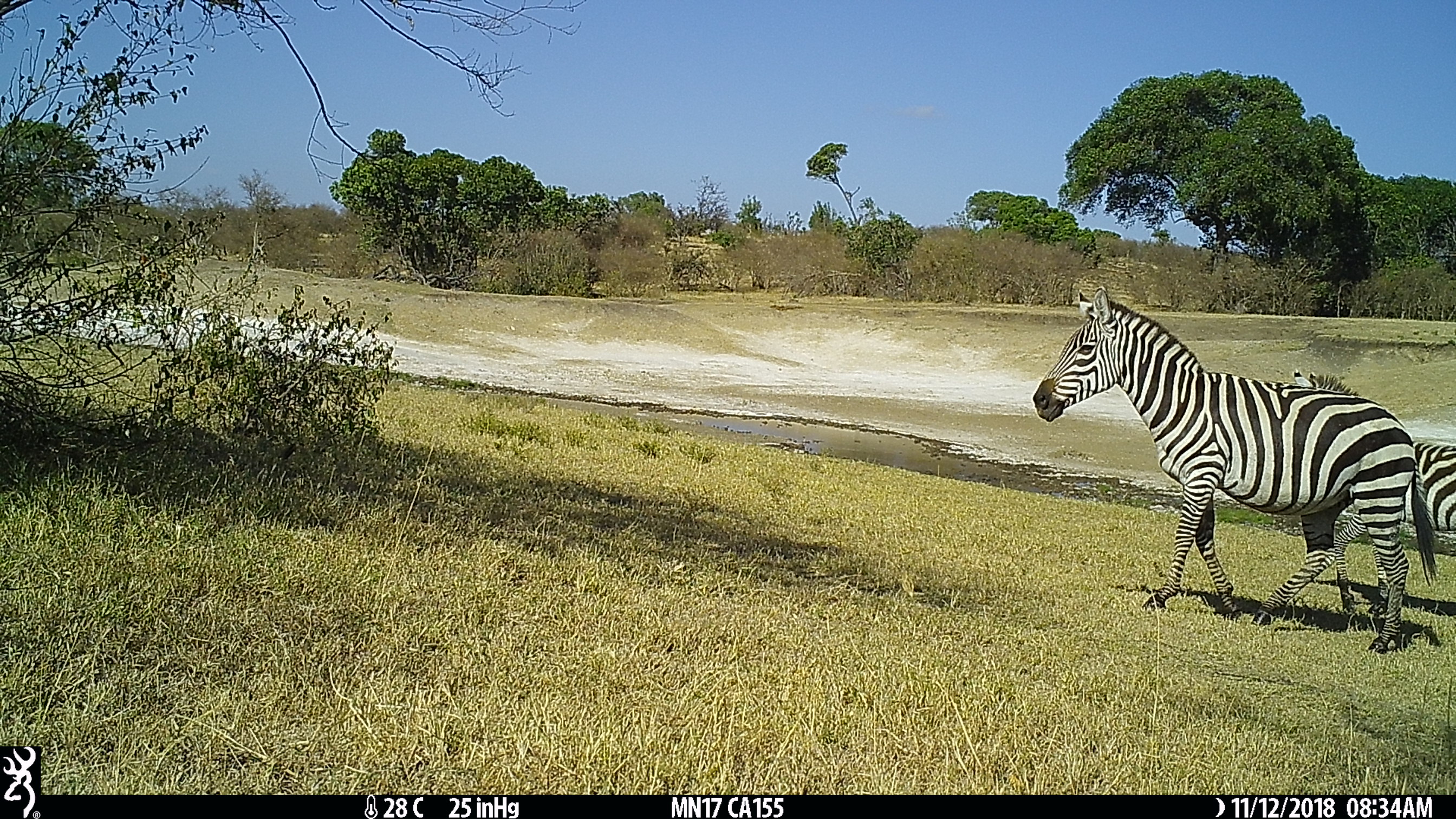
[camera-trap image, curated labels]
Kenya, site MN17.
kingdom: Animalia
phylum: Chordata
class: Mammalia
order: Perissodactyla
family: Equidae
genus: Equus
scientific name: Equus quagga burchellii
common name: burchell's zebra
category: zebra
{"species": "zebra (burchell's zebra) (Equus quagga burchellii)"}